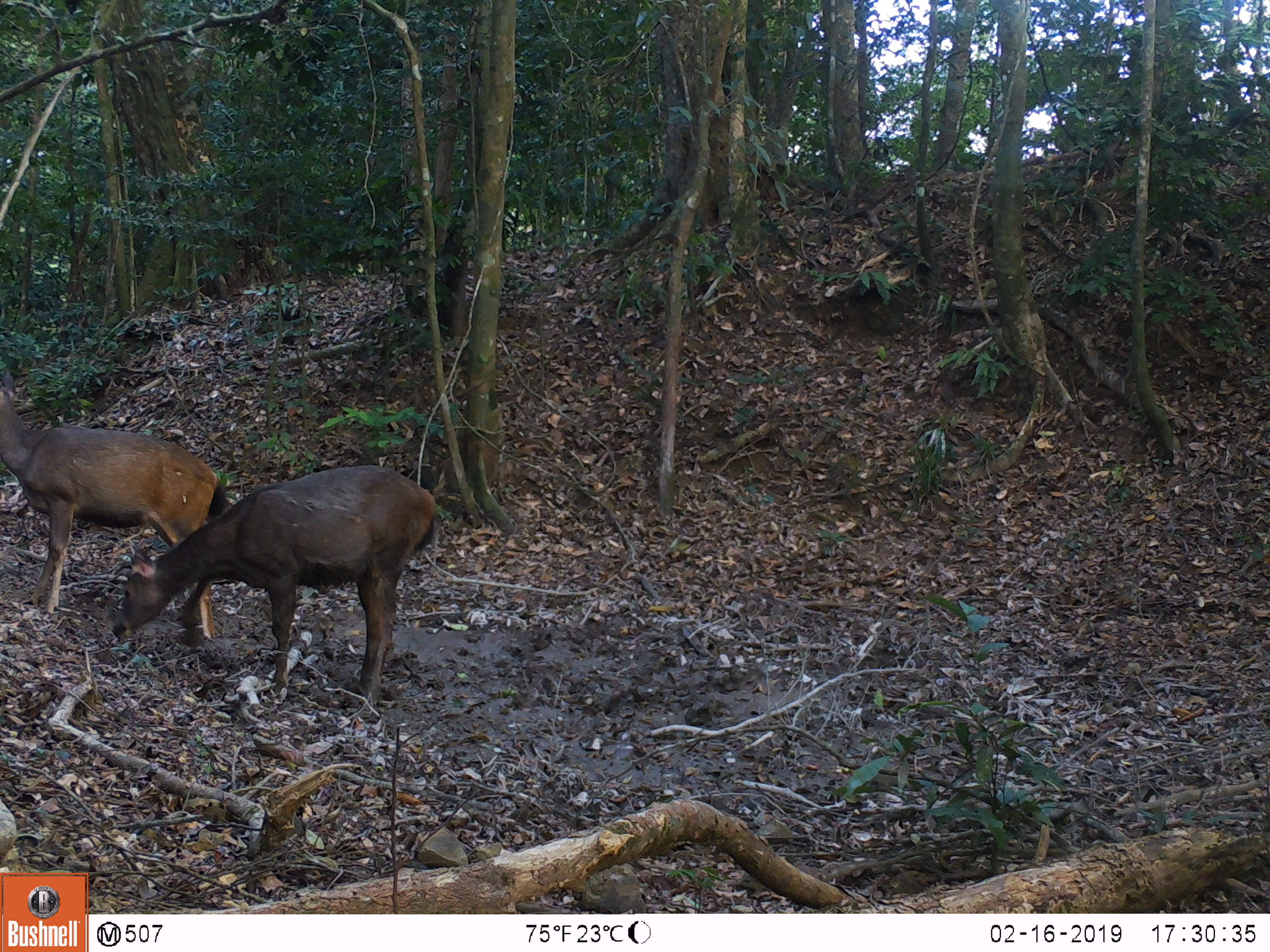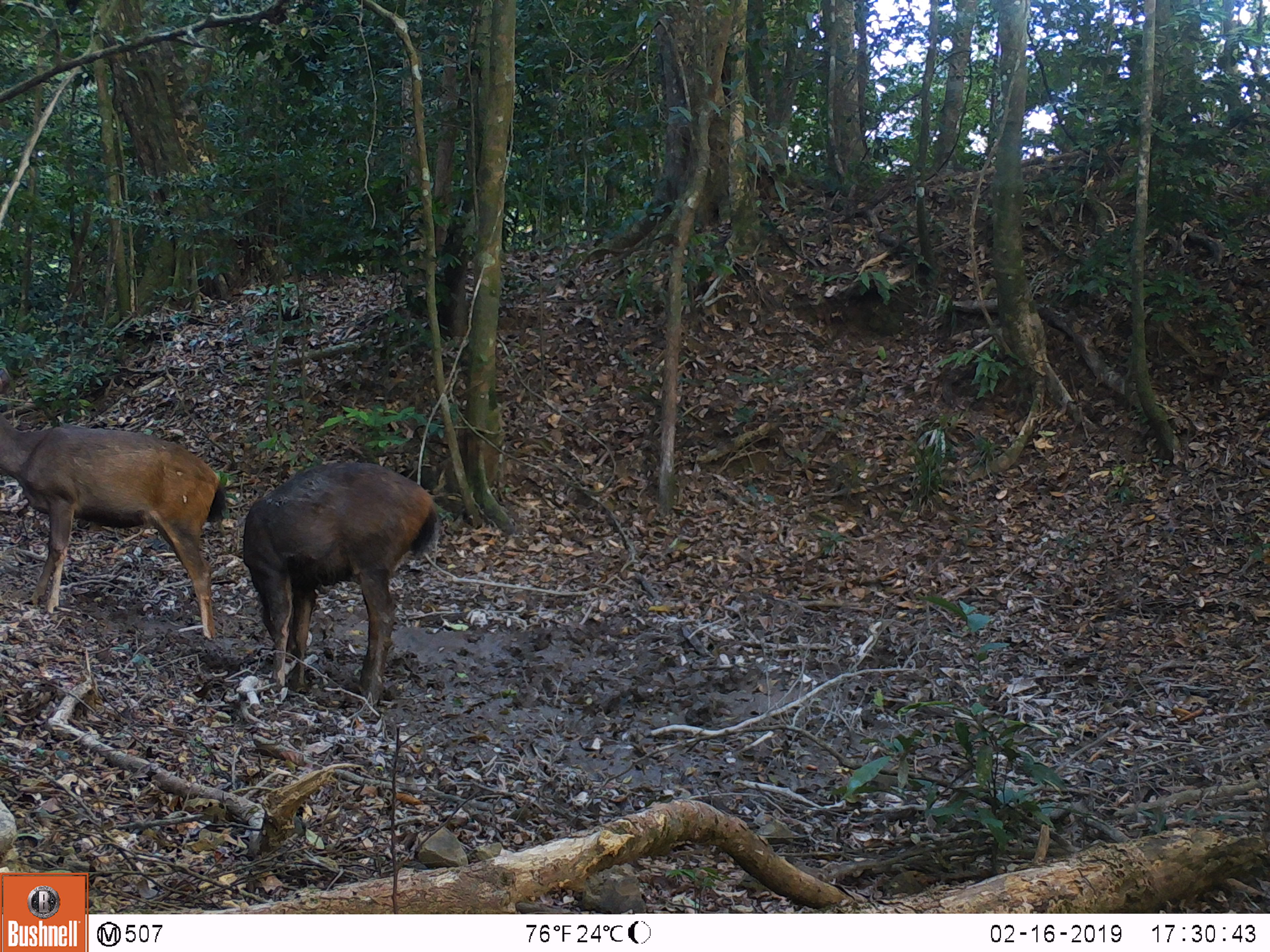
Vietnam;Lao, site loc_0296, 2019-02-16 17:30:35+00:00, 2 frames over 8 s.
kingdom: Animalia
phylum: Chordata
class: Mammalia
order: Artiodactyla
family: Cervidae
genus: Rusa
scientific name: Rusa unicolor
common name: sambar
Sambar (Rusa unicolor). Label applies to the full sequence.